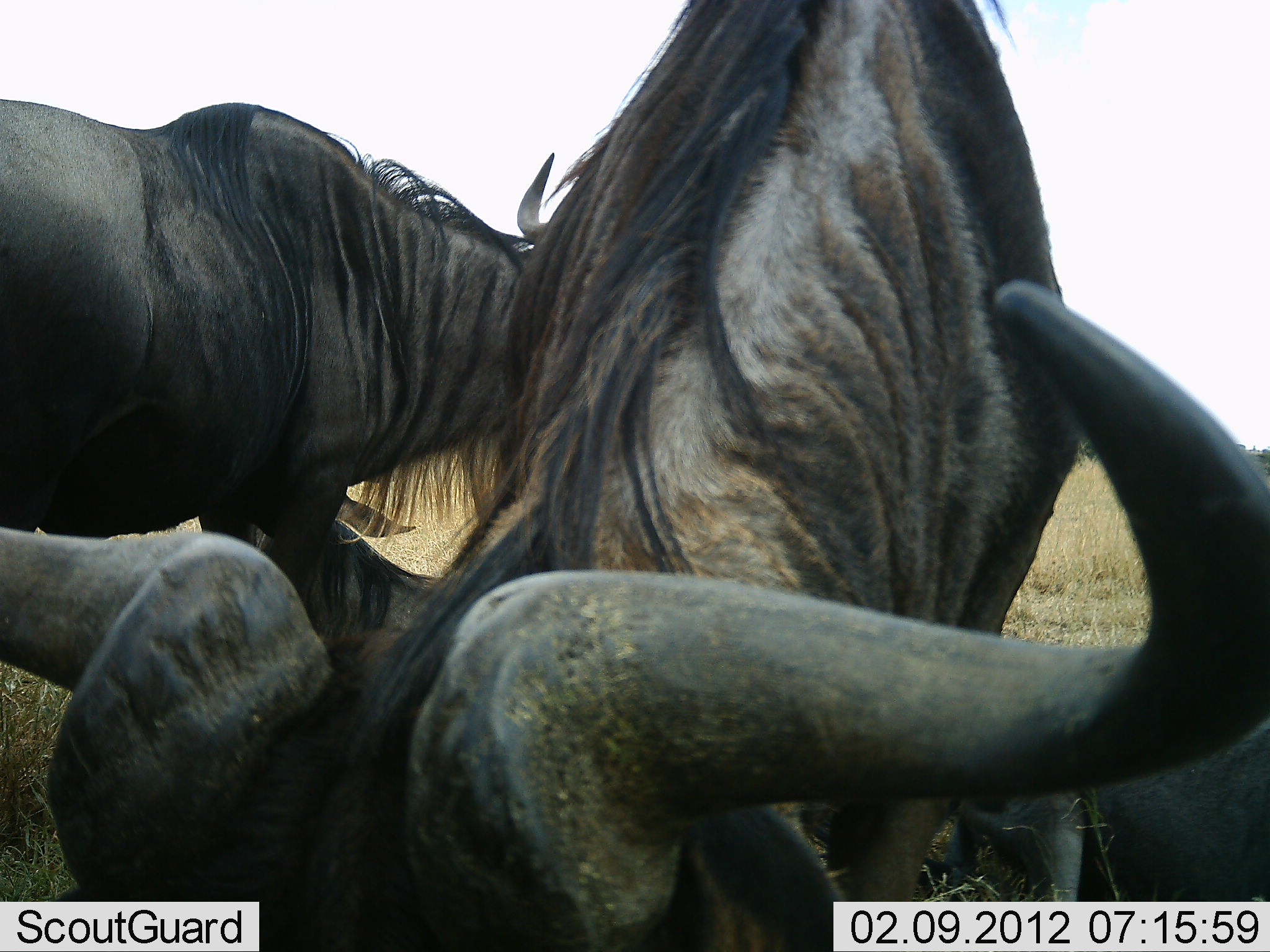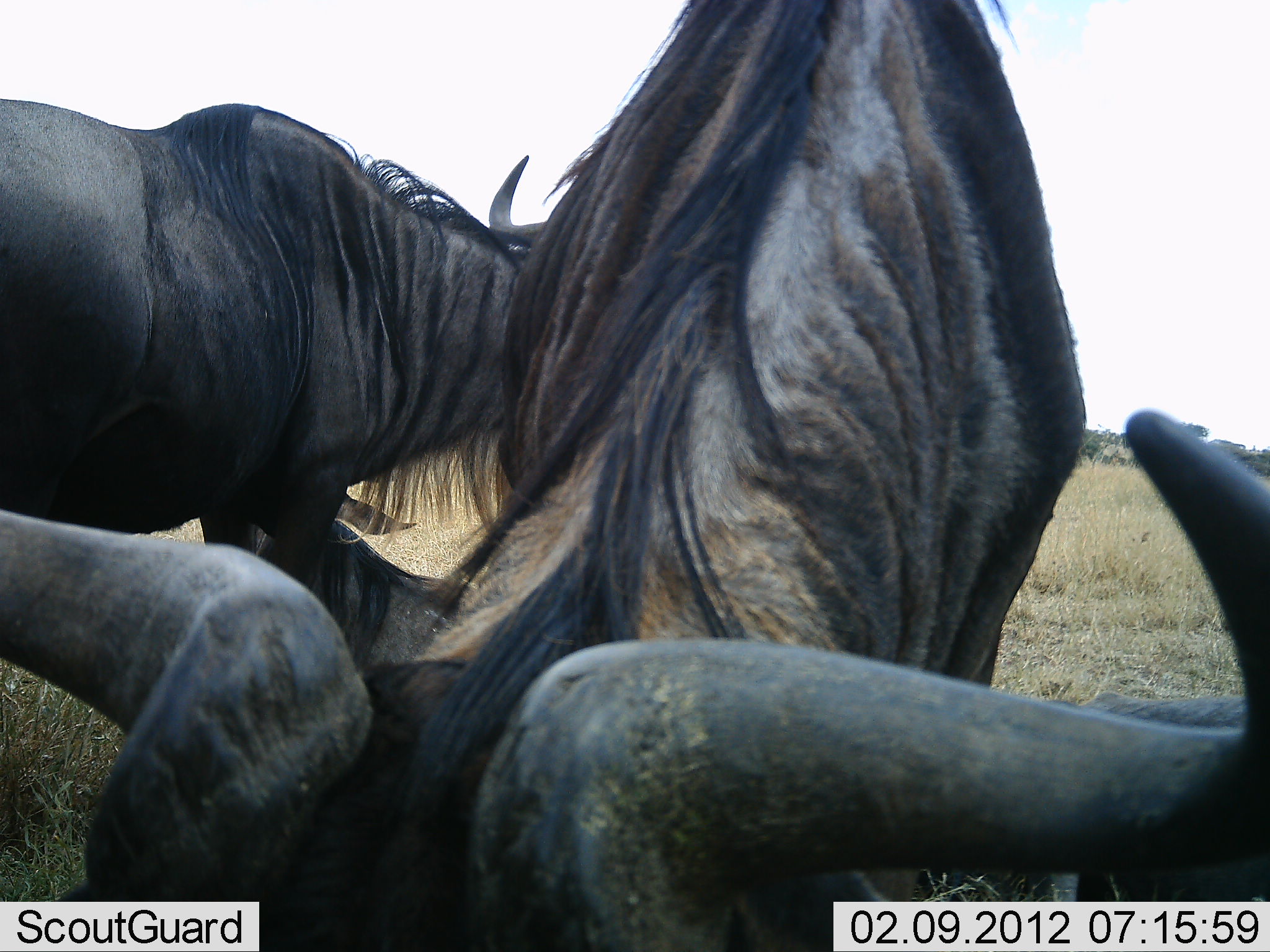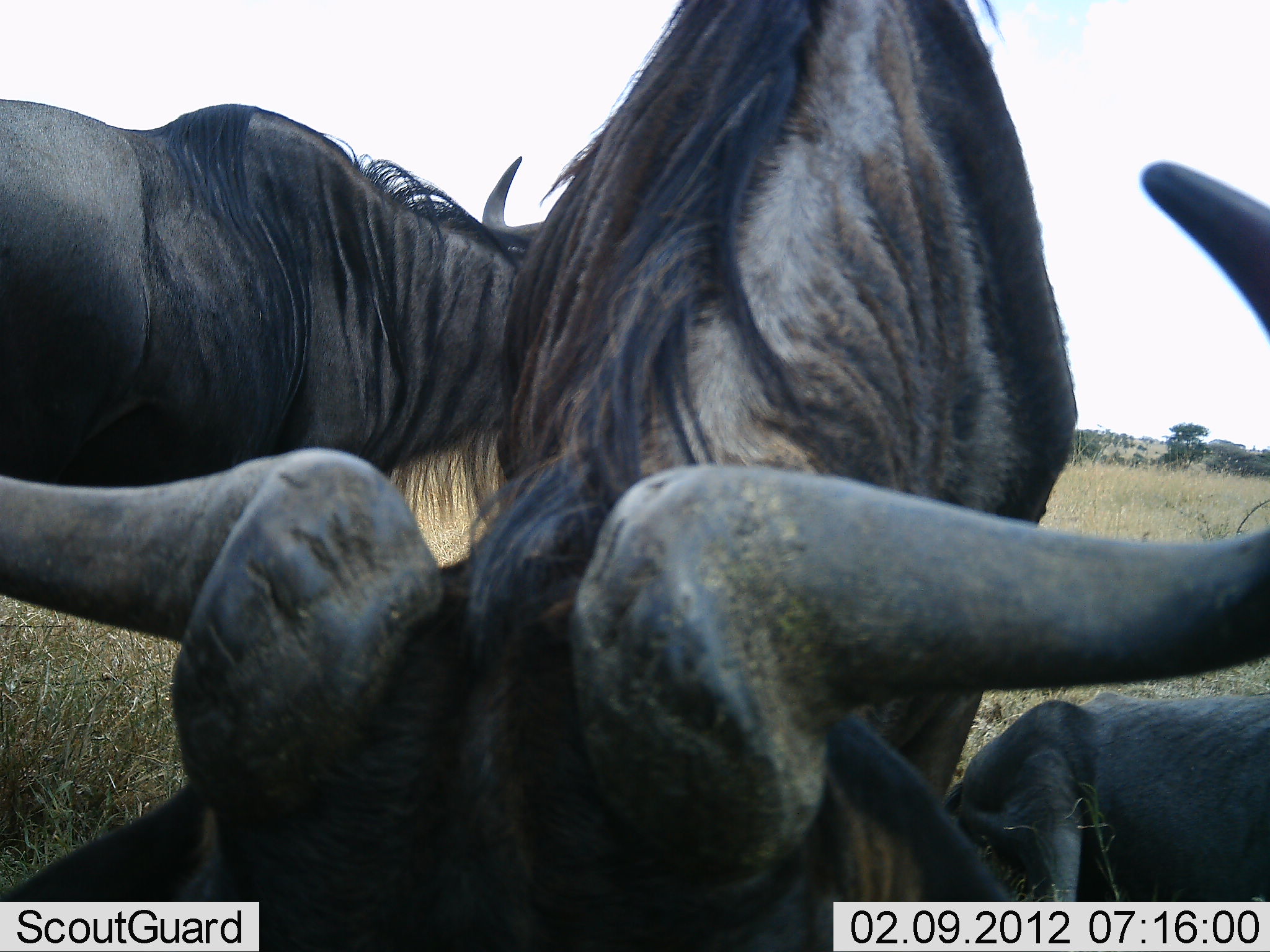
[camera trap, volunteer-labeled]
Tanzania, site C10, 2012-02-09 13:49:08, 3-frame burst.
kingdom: Animalia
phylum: Chordata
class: Mammalia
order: Artiodactyla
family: Bovidae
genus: Connochaetes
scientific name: Connochaetes taurinus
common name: blue wildebeest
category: wildebeest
Wildebeest (blue wildebeest) (Connochaetes taurinus), count 3. Behavior (volunteer vote fractions): standing 84%, resting 56%, moving 3%, interacting 9%. Young present (vote fraction): 3%. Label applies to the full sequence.